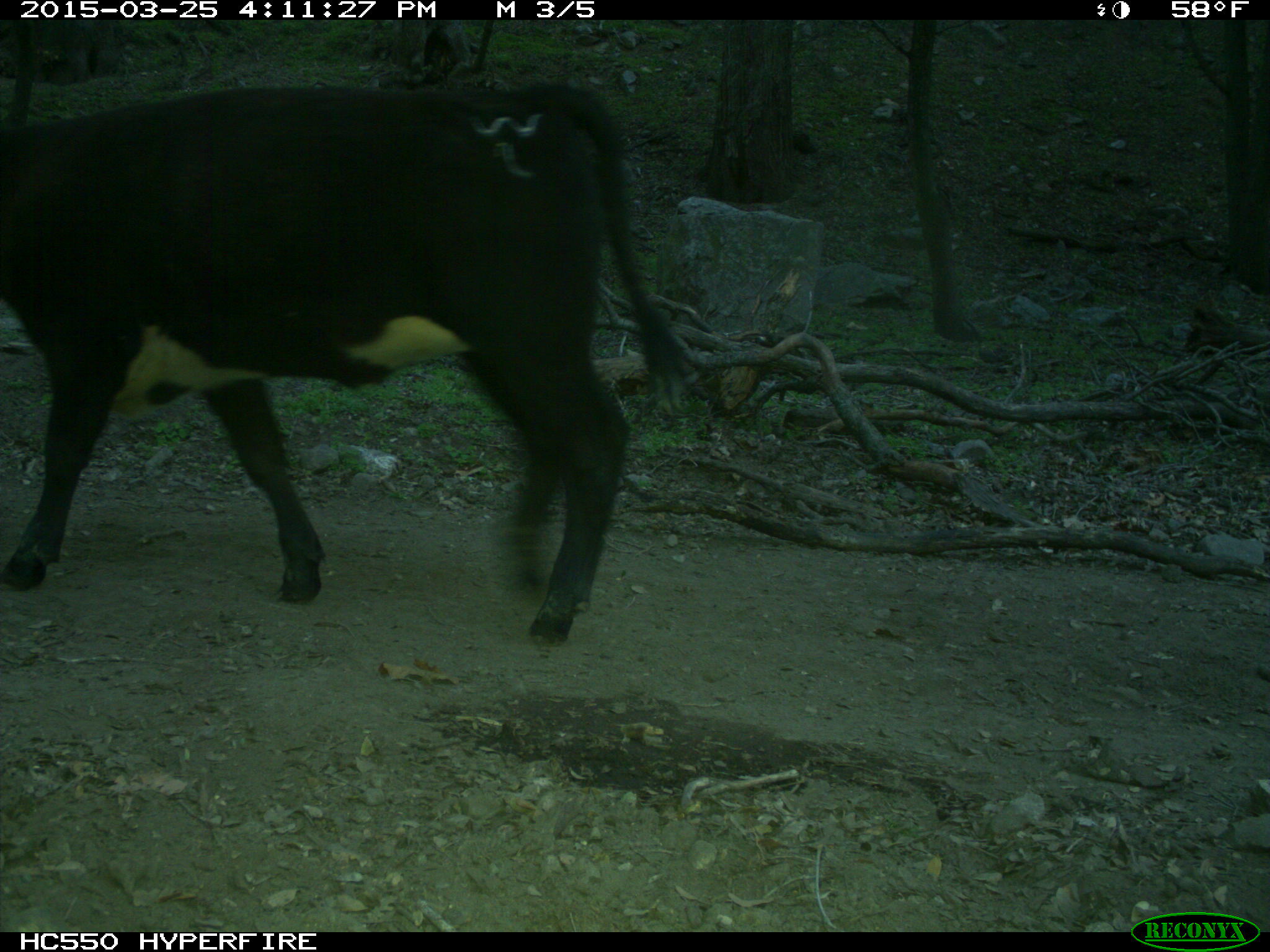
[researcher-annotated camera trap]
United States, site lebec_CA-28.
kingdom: Animalia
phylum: Chordata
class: Mammalia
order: Artiodactyla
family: Bovidae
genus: Bos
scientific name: Bos taurus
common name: domestic cow